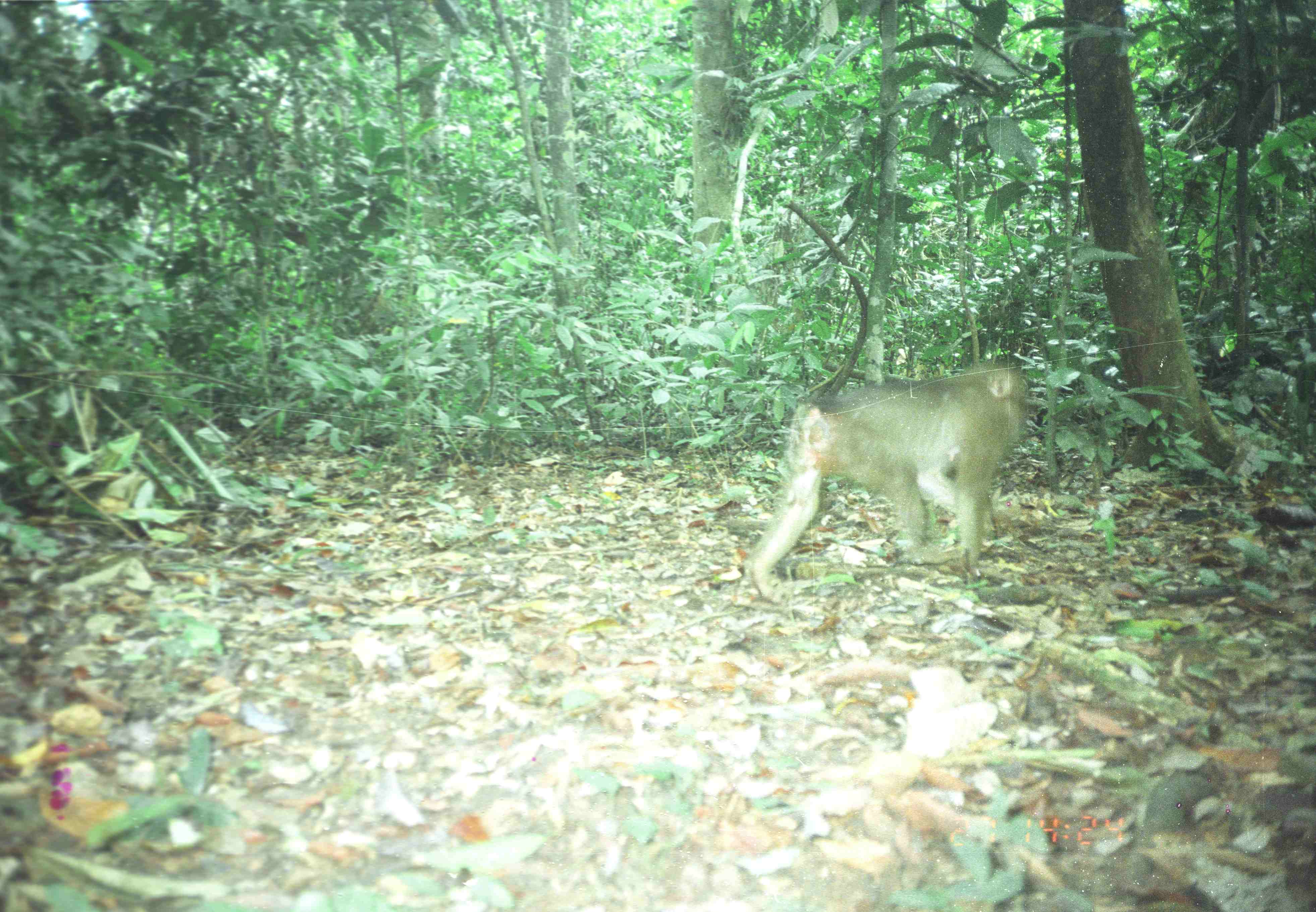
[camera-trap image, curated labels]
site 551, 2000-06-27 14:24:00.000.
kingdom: Animalia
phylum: Chordata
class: Mammalia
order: Primates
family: Cercopithecidae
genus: Macaca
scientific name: Macaca nemestrina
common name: southern pig-tailed macaque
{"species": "Macaca nemestrina (southern pig-tailed macaque)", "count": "1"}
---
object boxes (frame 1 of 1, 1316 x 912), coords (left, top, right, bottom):
macaca nemestrina: (738, 364, 1023, 601)